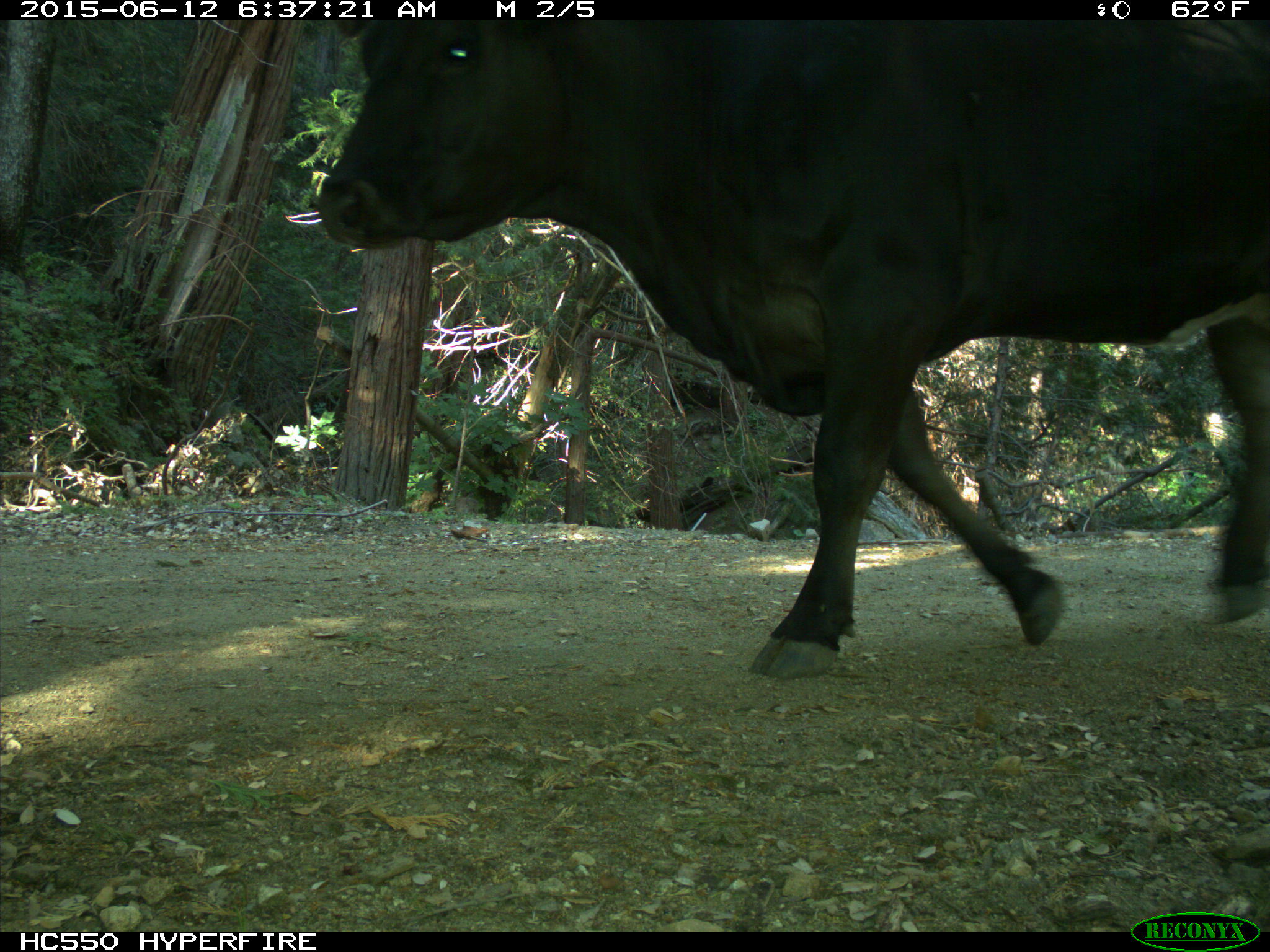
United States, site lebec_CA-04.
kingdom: Animalia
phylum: Chordata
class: Mammalia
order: Artiodactyla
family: Bovidae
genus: Bos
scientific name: Bos taurus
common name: domestic cow